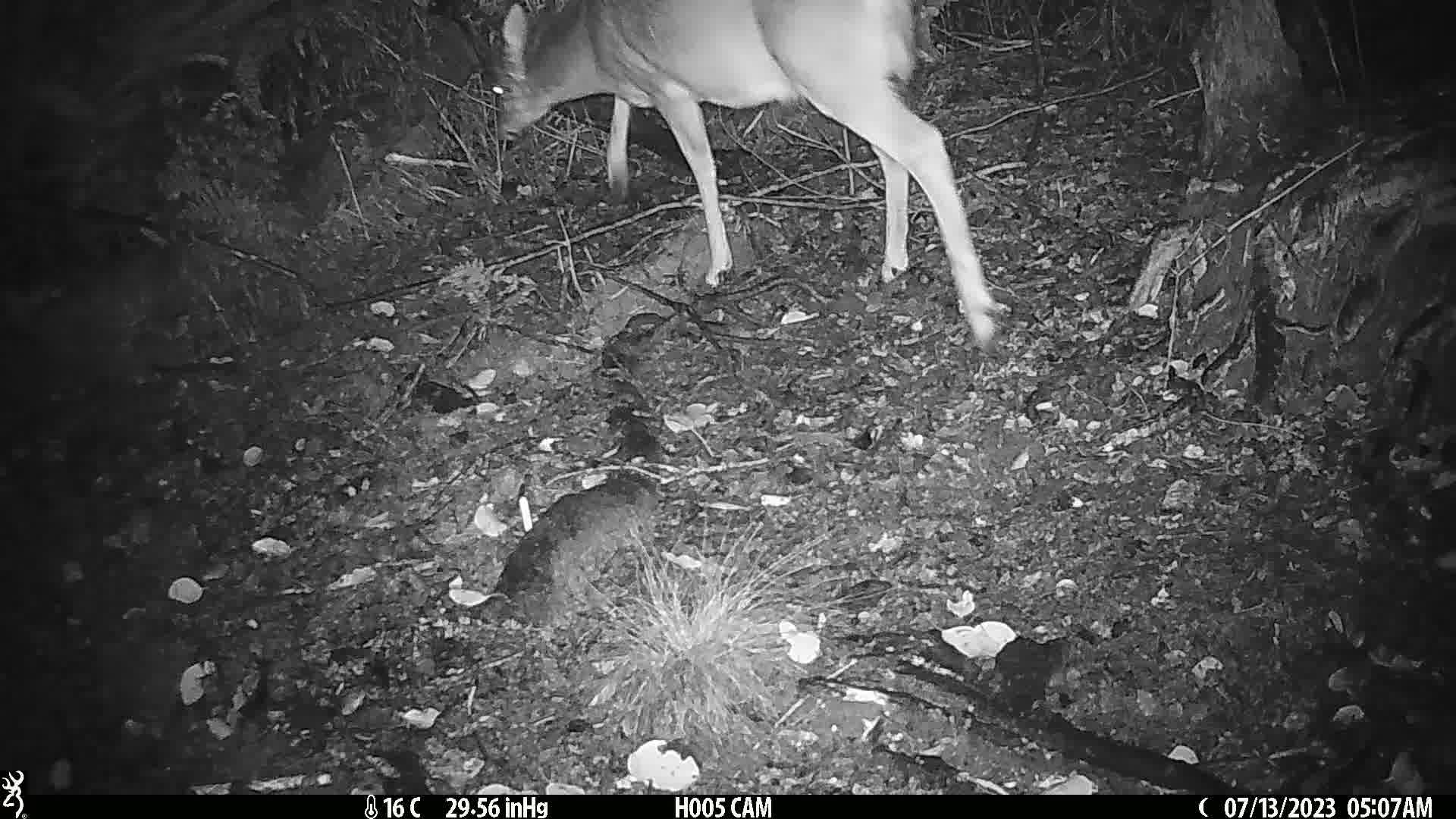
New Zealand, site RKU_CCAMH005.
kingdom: Animalia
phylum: Chordata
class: Mammalia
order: Artiodactyla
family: Cervidae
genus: Odocoileus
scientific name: Odocoileus virginianus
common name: white-tailed deer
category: white tailed deer